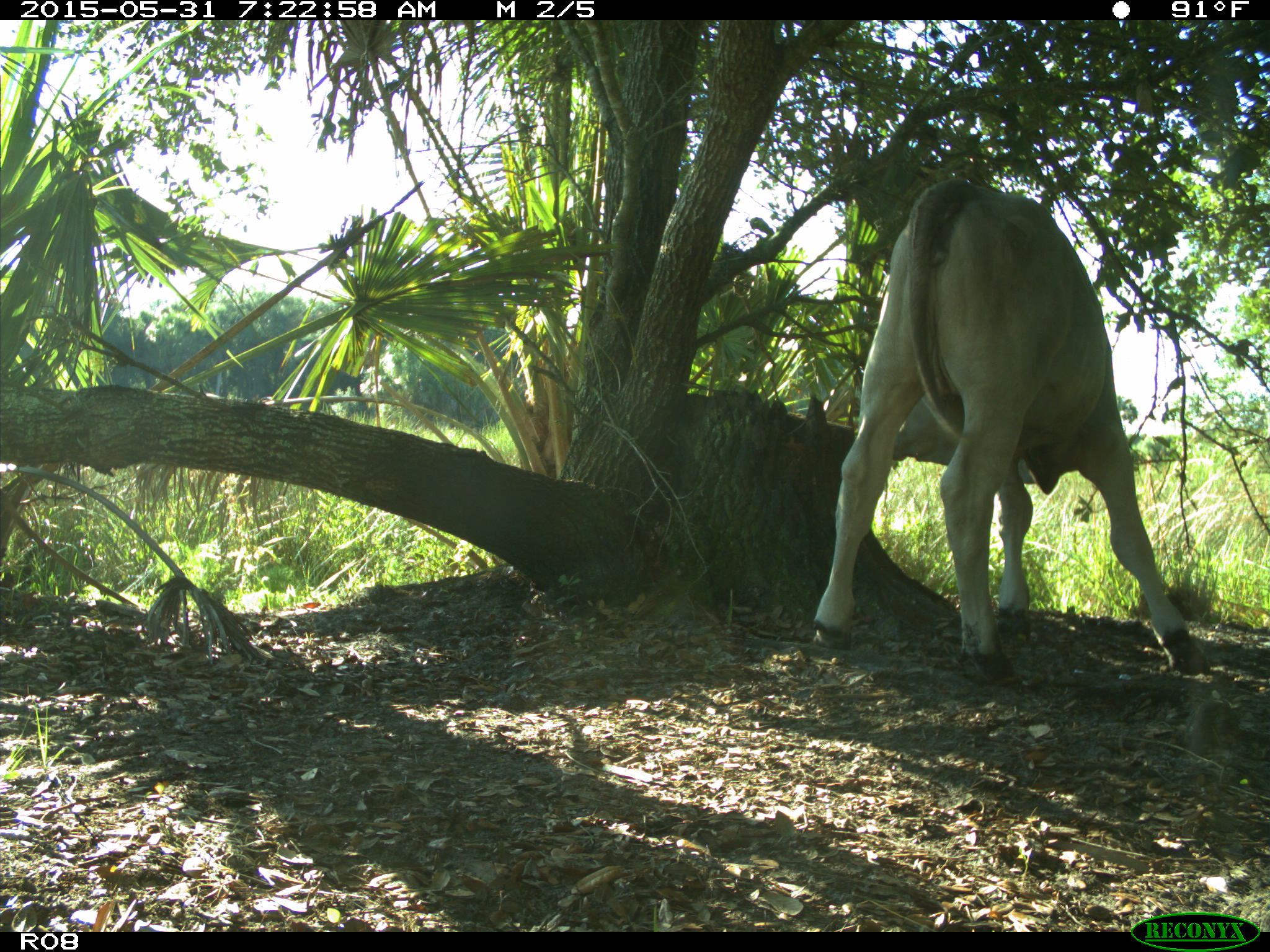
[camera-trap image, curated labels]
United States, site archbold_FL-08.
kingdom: Animalia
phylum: Chordata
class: Mammalia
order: Artiodactyla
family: Bovidae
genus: Bos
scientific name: Bos taurus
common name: domestic cow